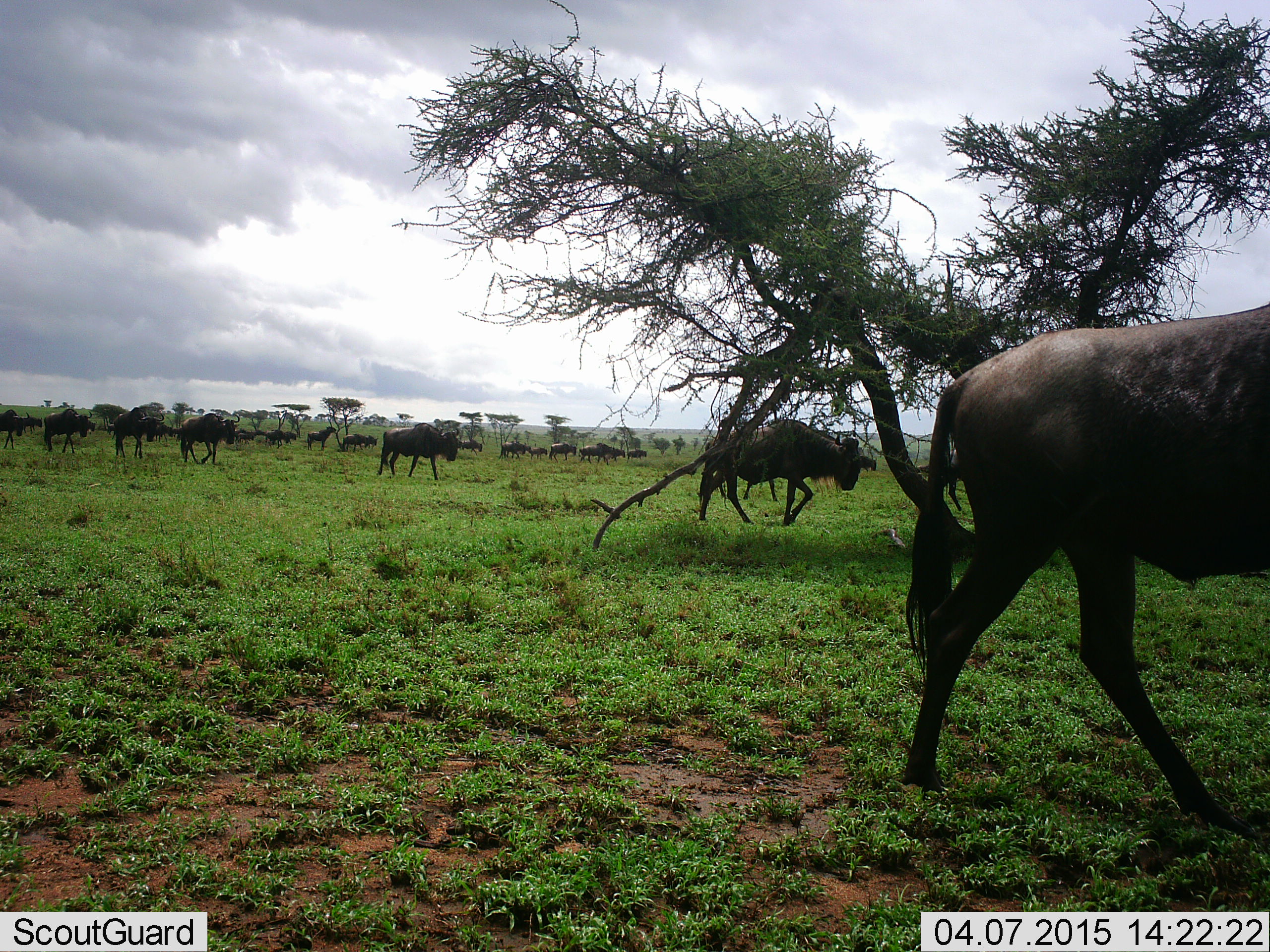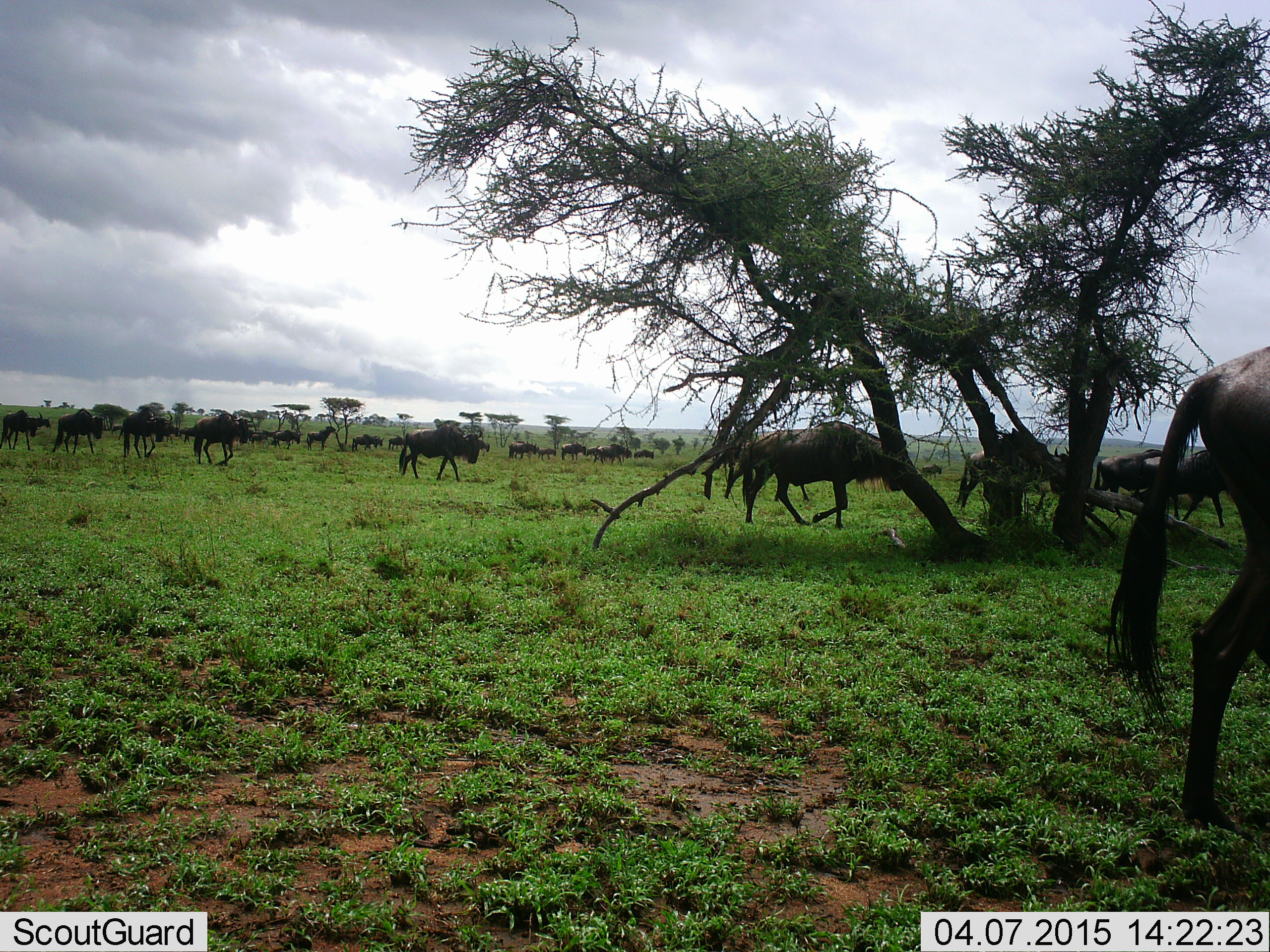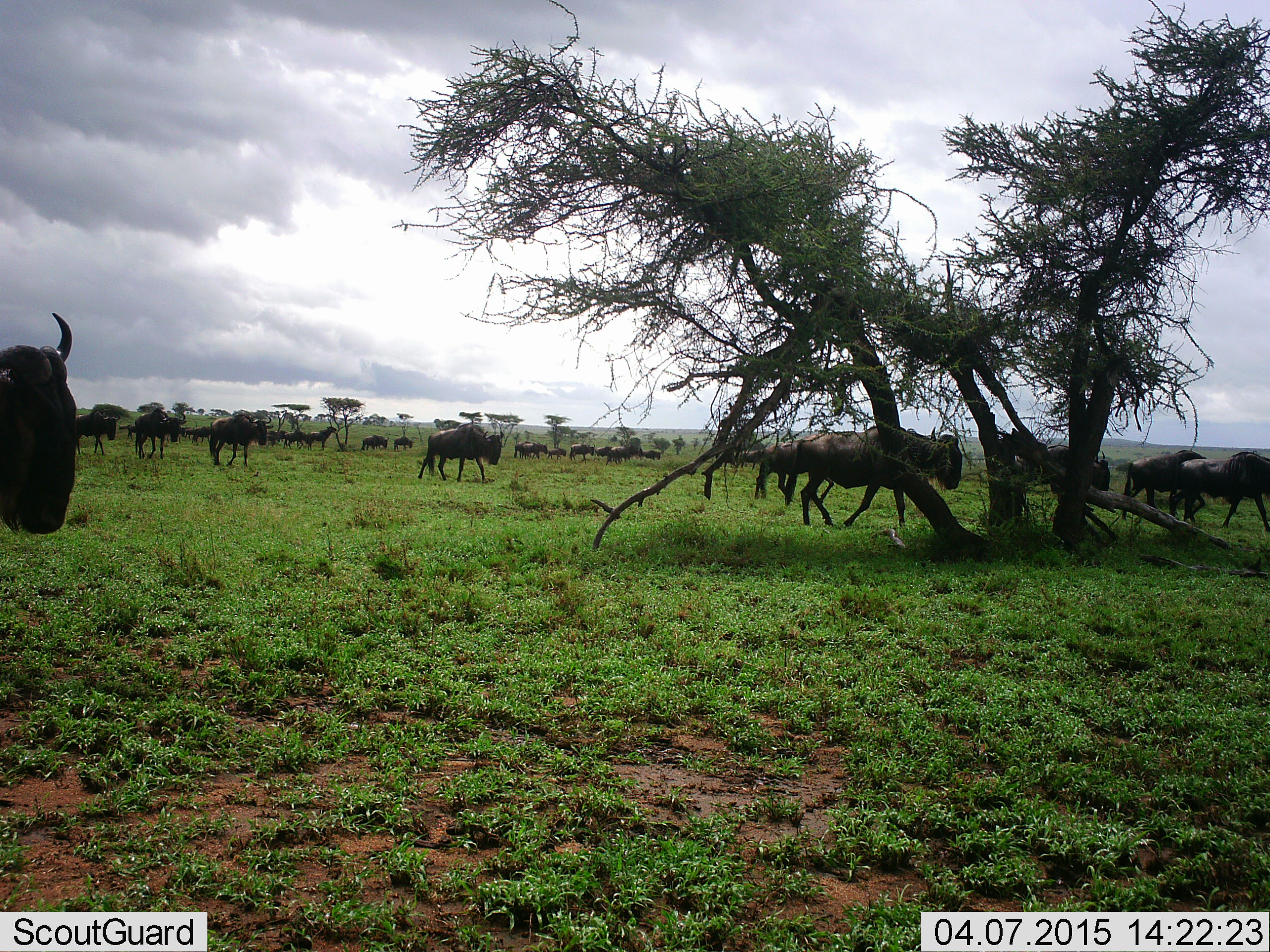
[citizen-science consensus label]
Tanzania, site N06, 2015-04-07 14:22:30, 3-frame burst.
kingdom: Animalia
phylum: Chordata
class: Mammalia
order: Artiodactyla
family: Bovidae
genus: Connochaetes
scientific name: Connochaetes taurinus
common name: blue wildebeest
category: wildebeest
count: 11-50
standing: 10%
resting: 0%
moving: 100%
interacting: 0%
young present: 0%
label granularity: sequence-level